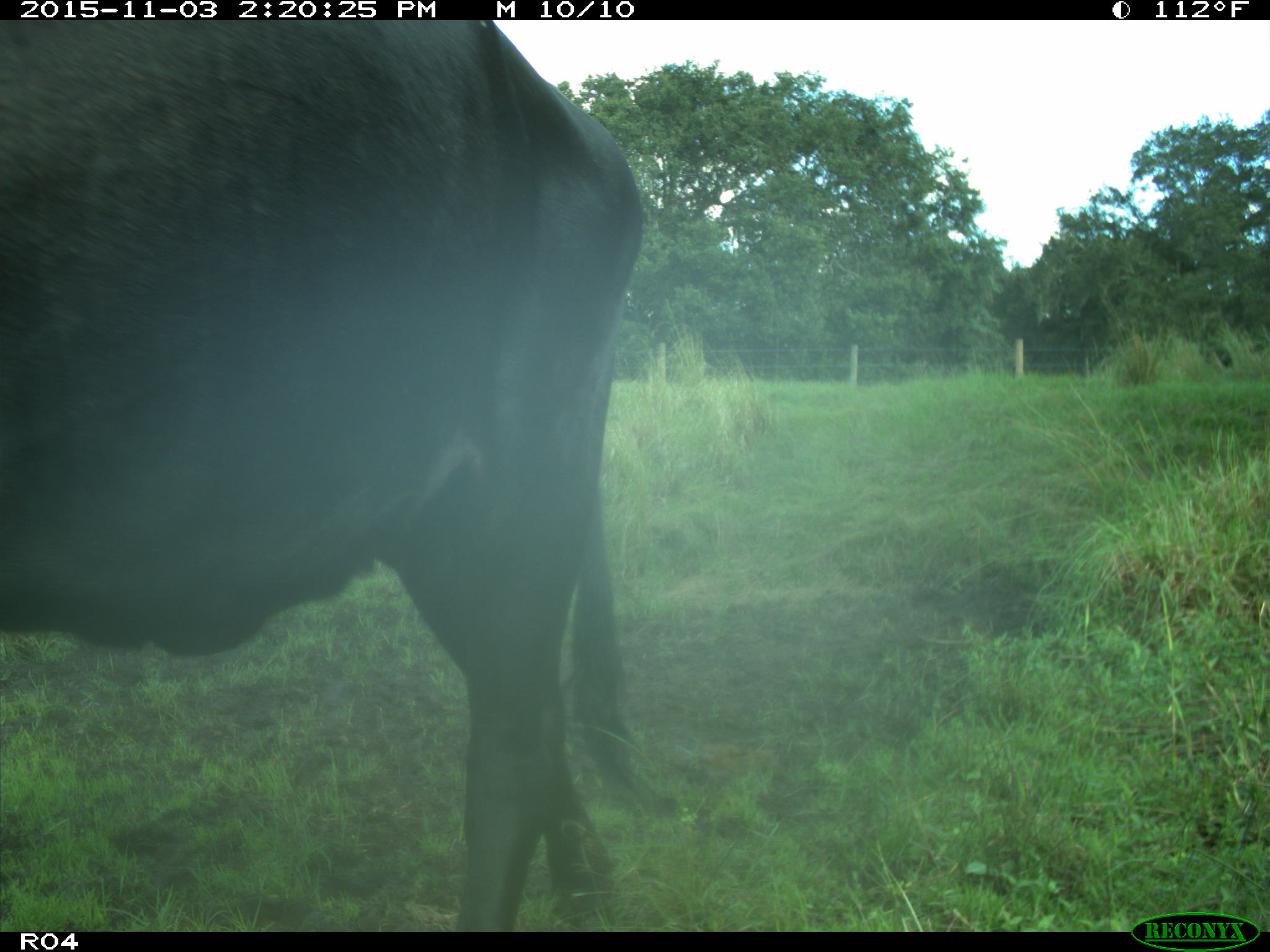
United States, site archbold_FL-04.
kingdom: Animalia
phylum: Chordata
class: Mammalia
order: Artiodactyla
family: Bovidae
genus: Bos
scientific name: Bos taurus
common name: domestic cow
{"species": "Bos taurus (domestic cow)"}